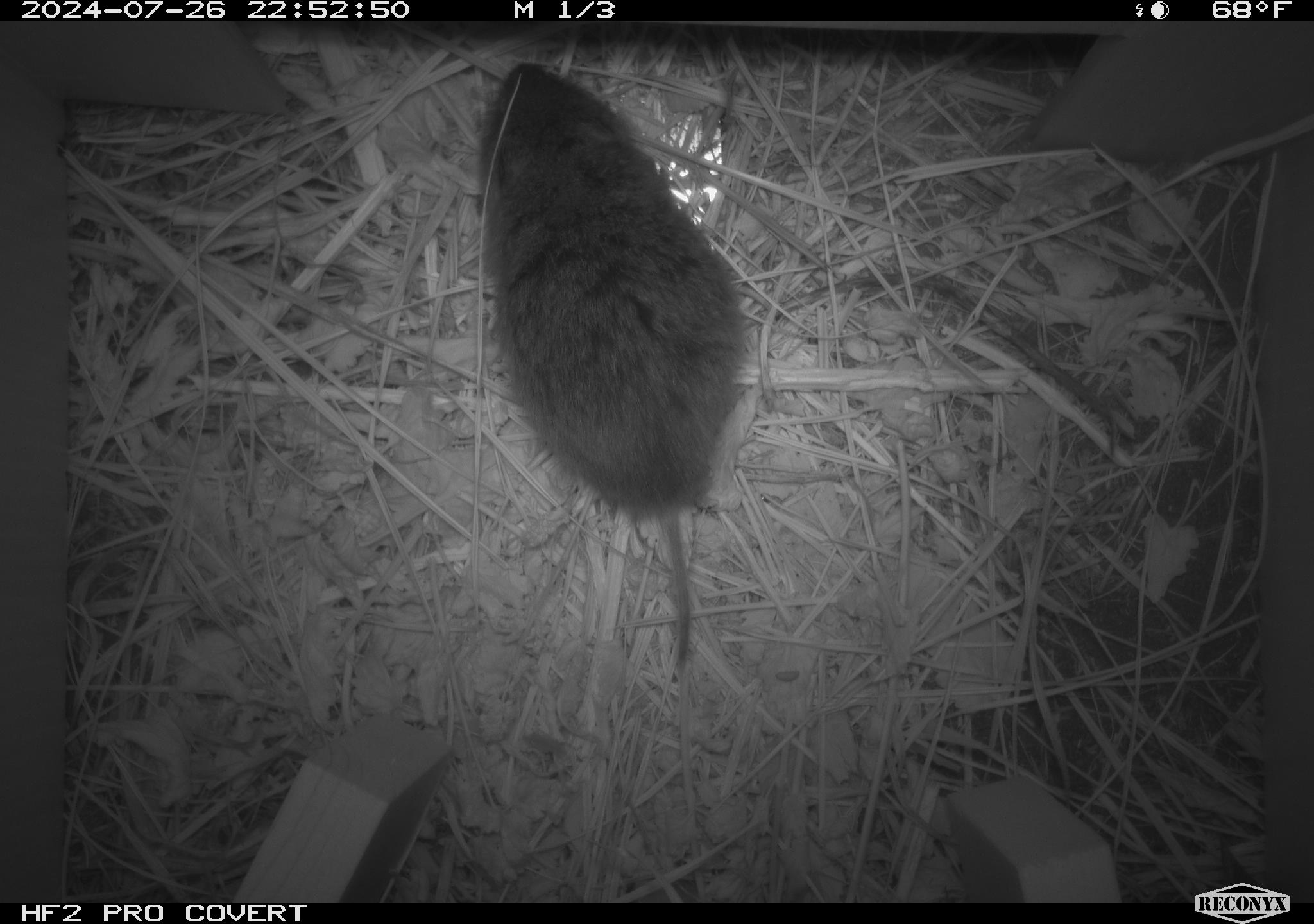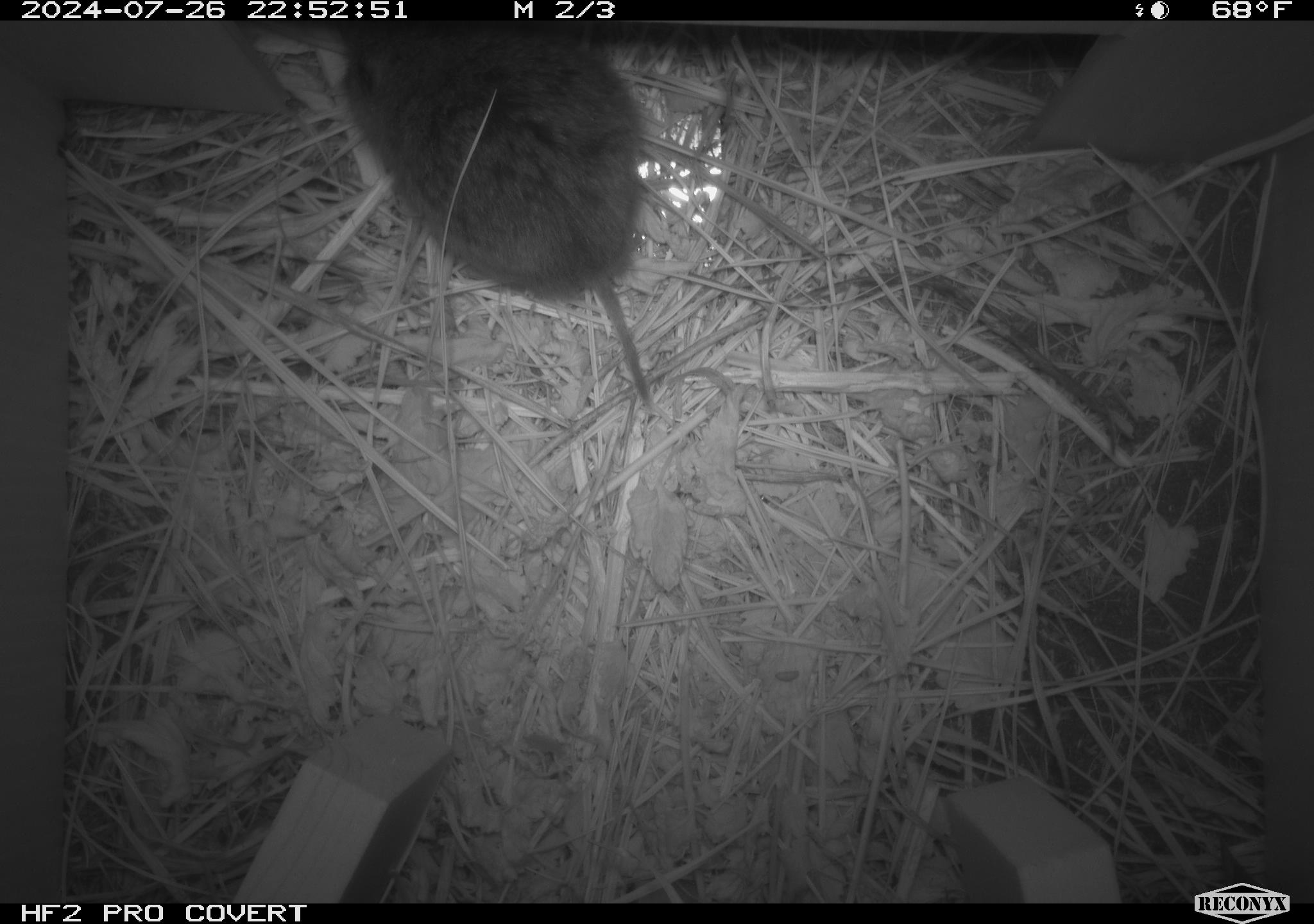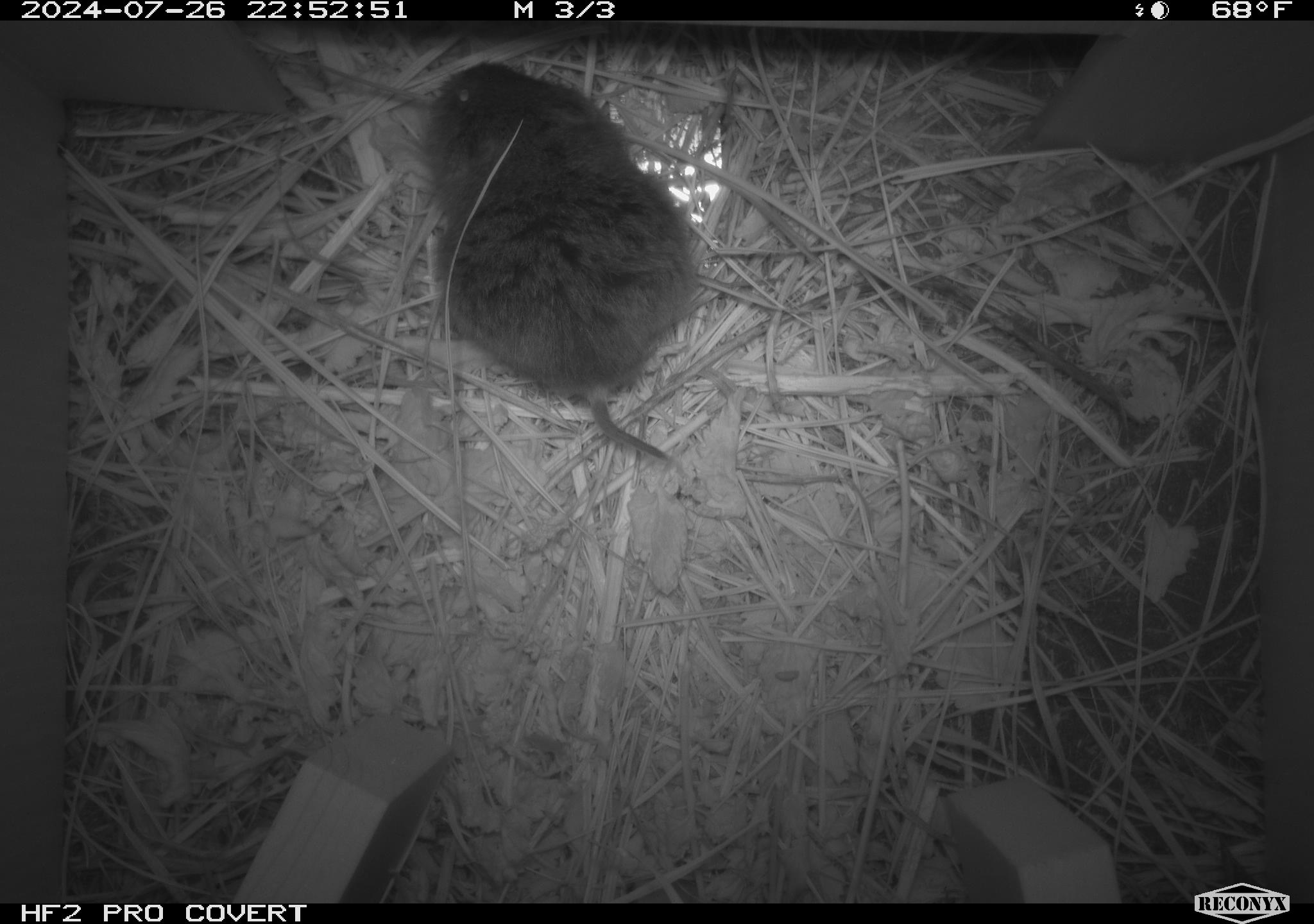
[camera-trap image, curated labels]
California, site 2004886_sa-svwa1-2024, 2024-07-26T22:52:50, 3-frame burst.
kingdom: Animalia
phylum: Chordata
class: Mammalia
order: Rodentia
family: Cricetidae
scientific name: Arvicolinae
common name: voles, lemmings, and muskrats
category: arvicolinae subfamily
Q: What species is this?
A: Arvicolinae subfamily (voles, lemmings, and muskrats) (Arvicolinae).